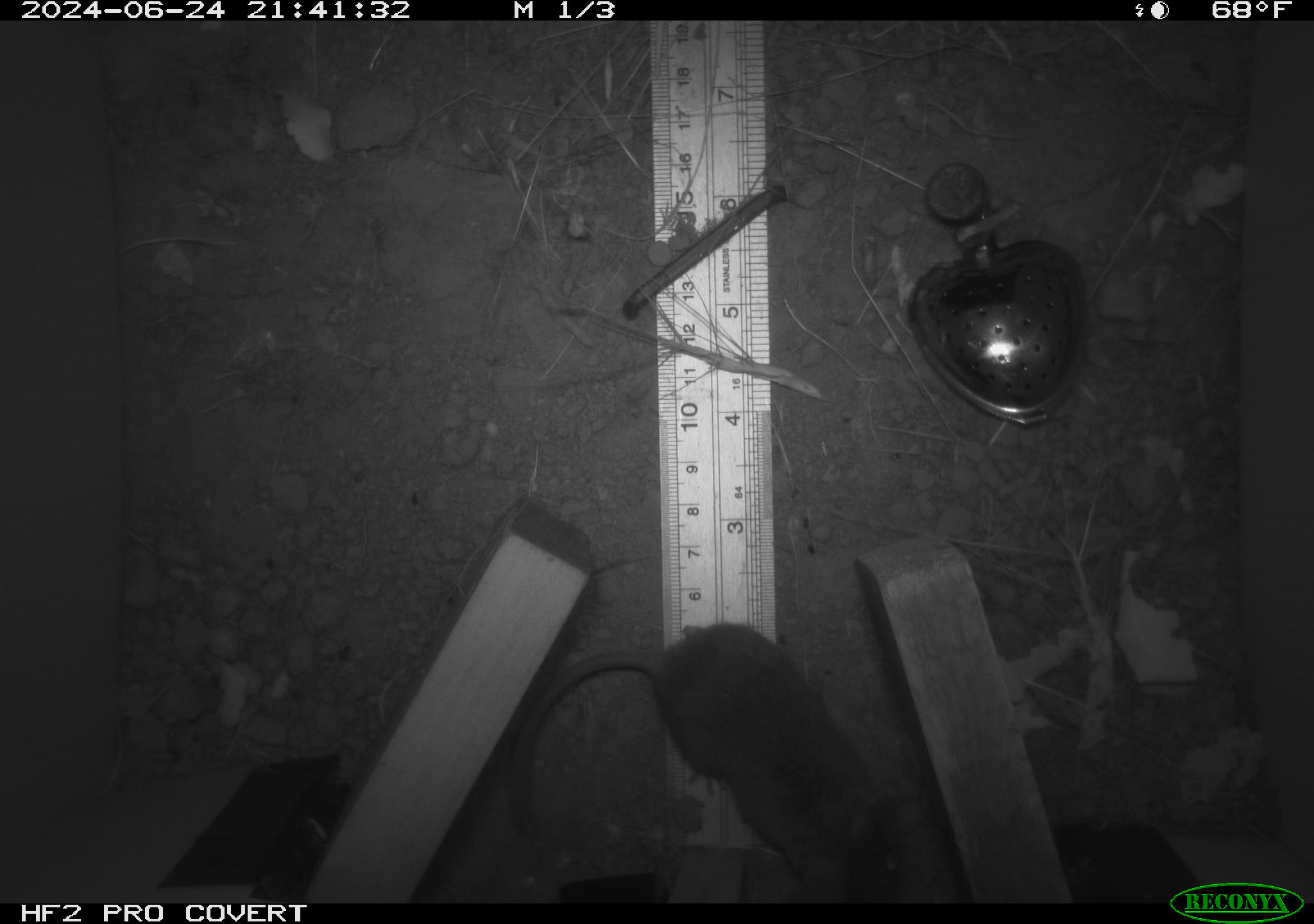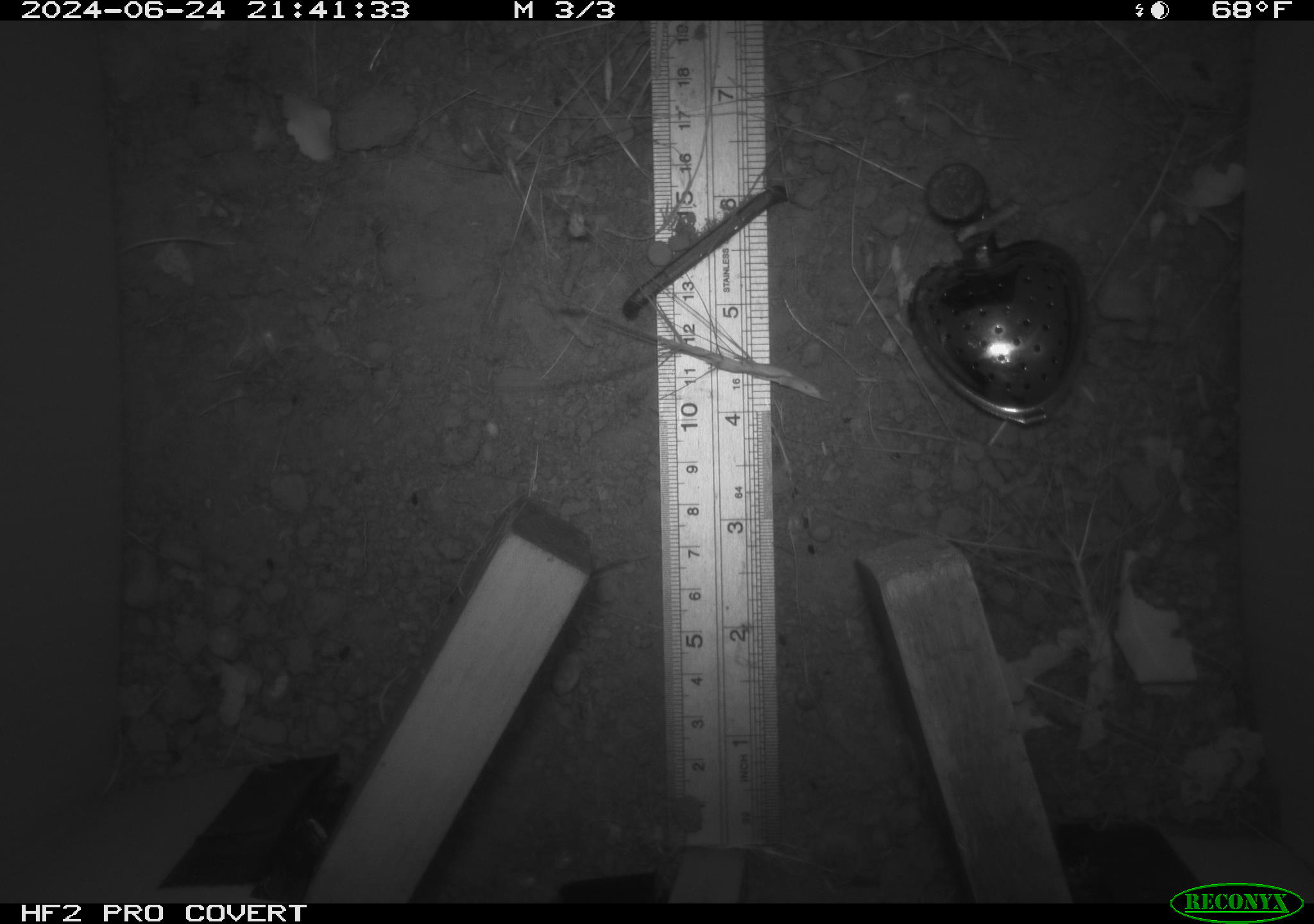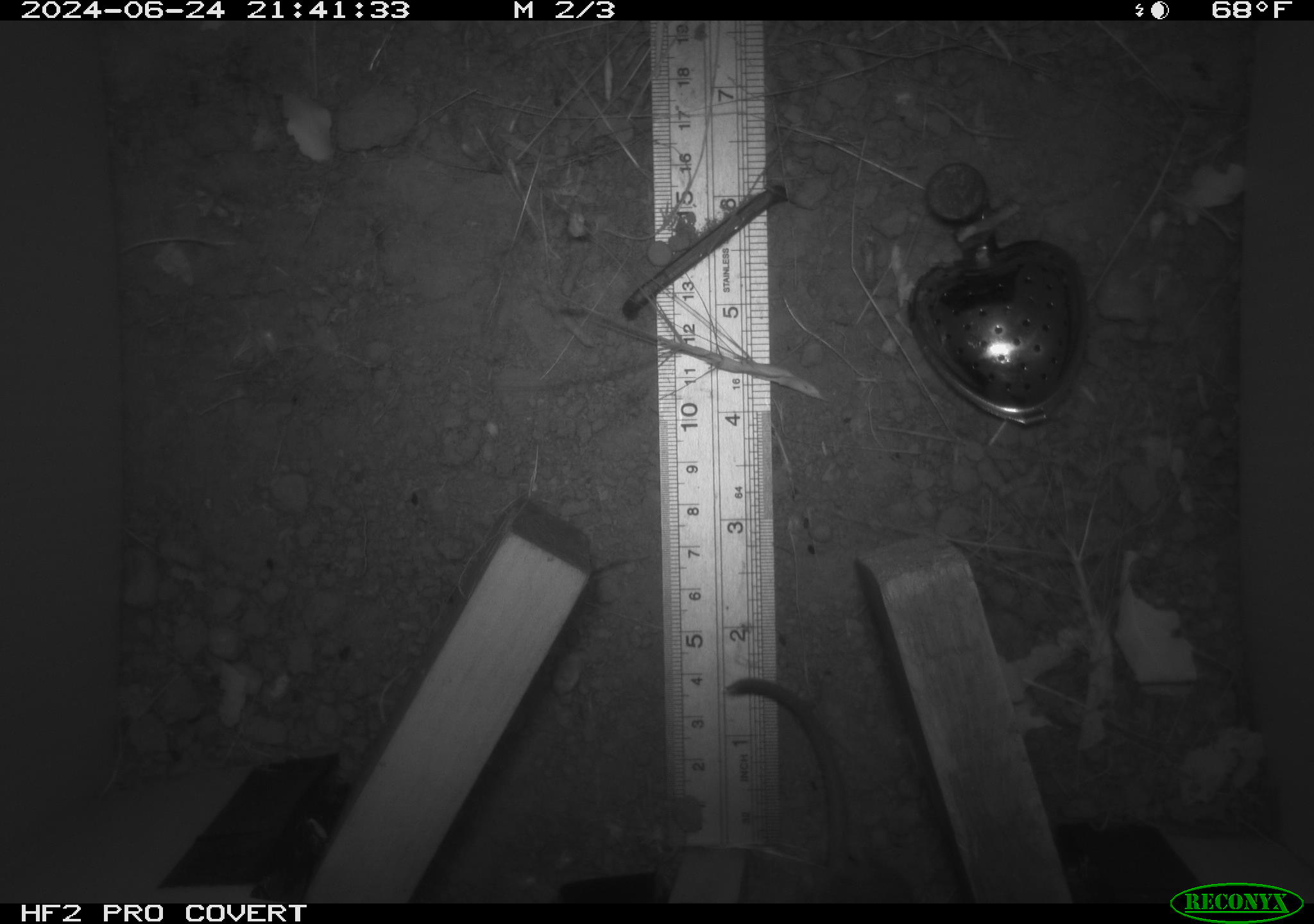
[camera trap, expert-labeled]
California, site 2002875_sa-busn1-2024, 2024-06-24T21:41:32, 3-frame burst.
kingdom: Animalia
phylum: Chordata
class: Mammalia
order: Rodentia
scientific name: Rodentia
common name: rodent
Rodent (Rodentia).